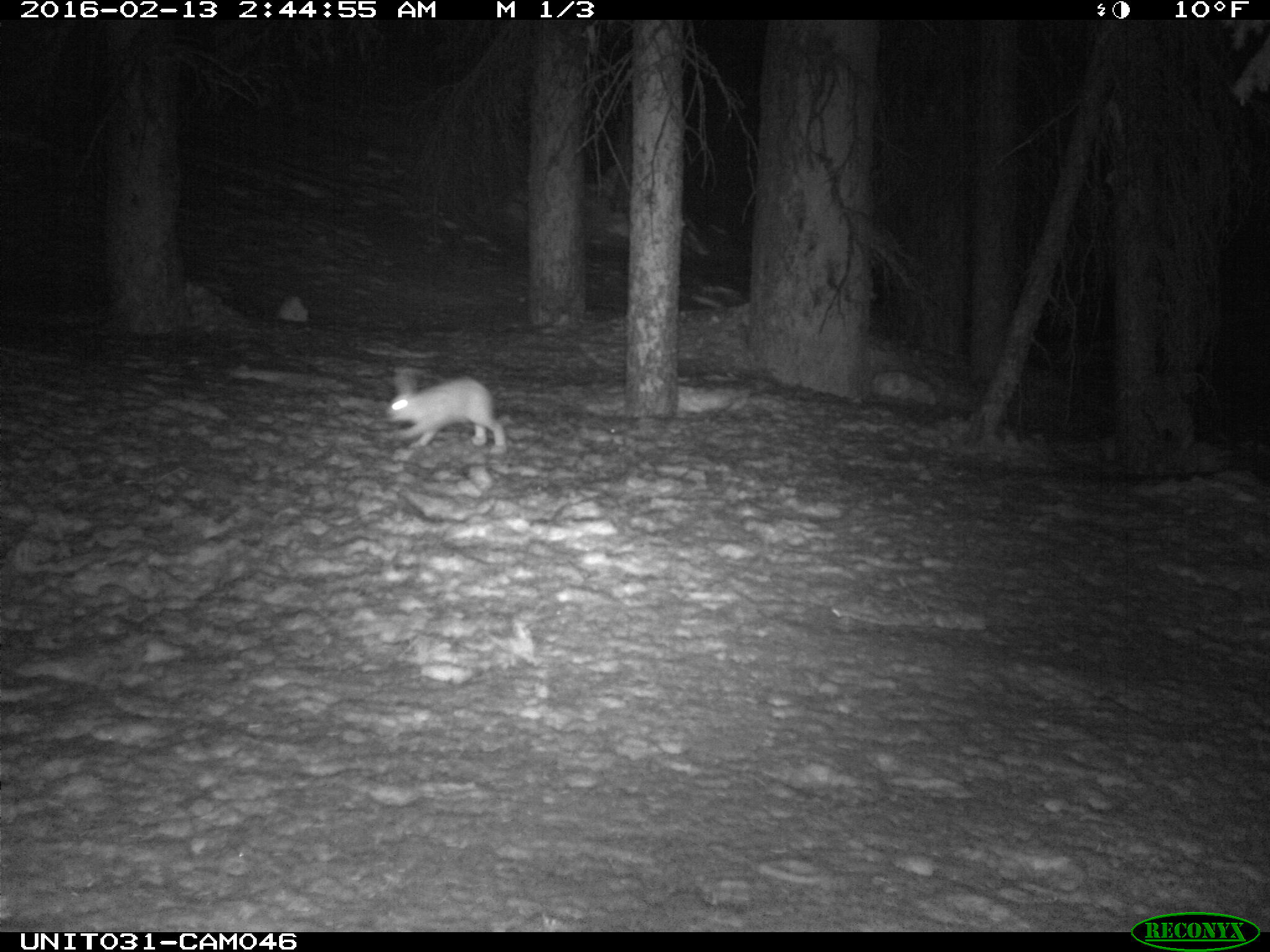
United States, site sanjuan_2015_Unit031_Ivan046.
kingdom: Animalia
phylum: Chordata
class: Mammalia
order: Lagomorpha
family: Leporidae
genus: Lepus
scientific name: Lepus americanus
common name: snowshoe hare